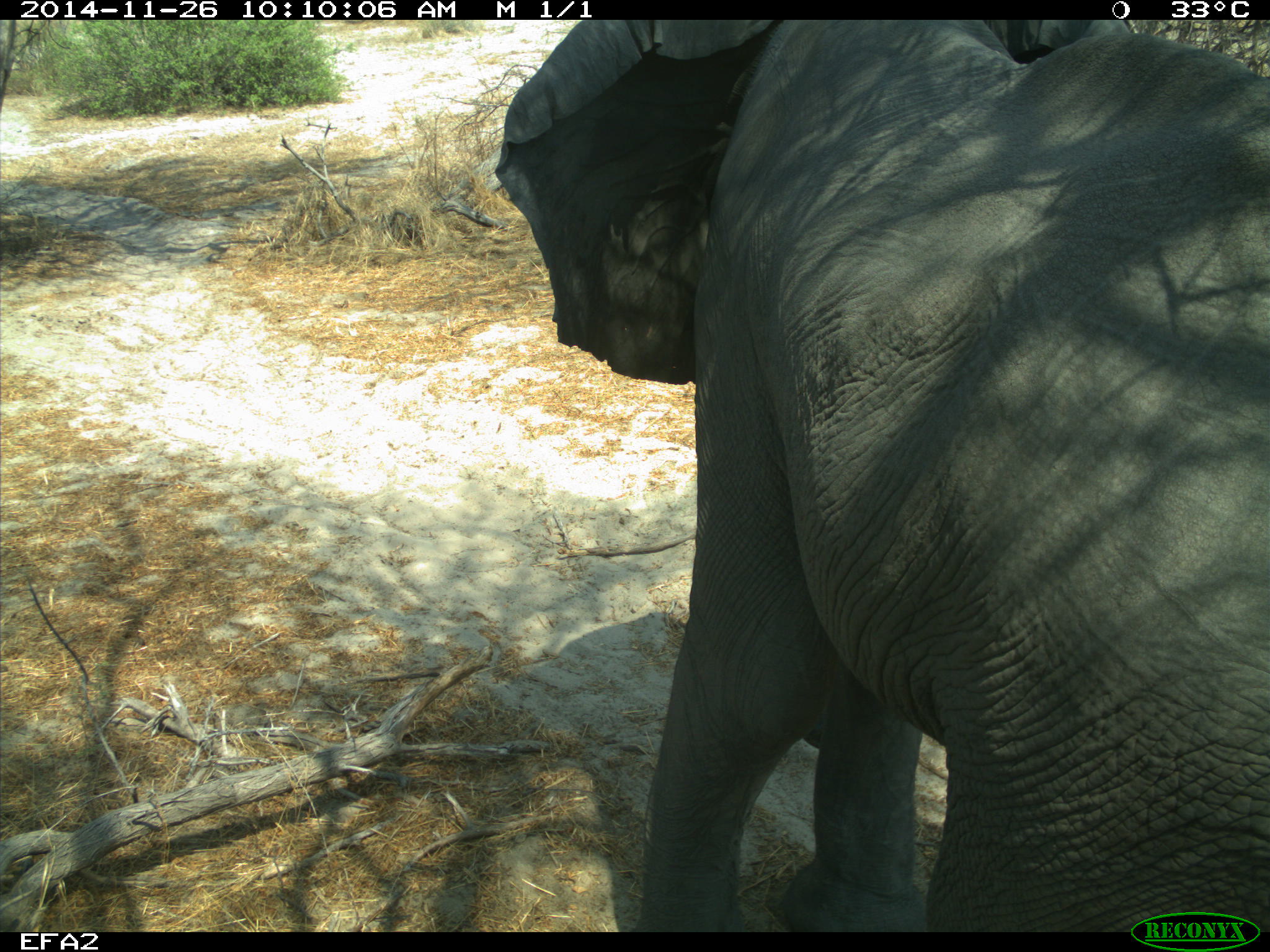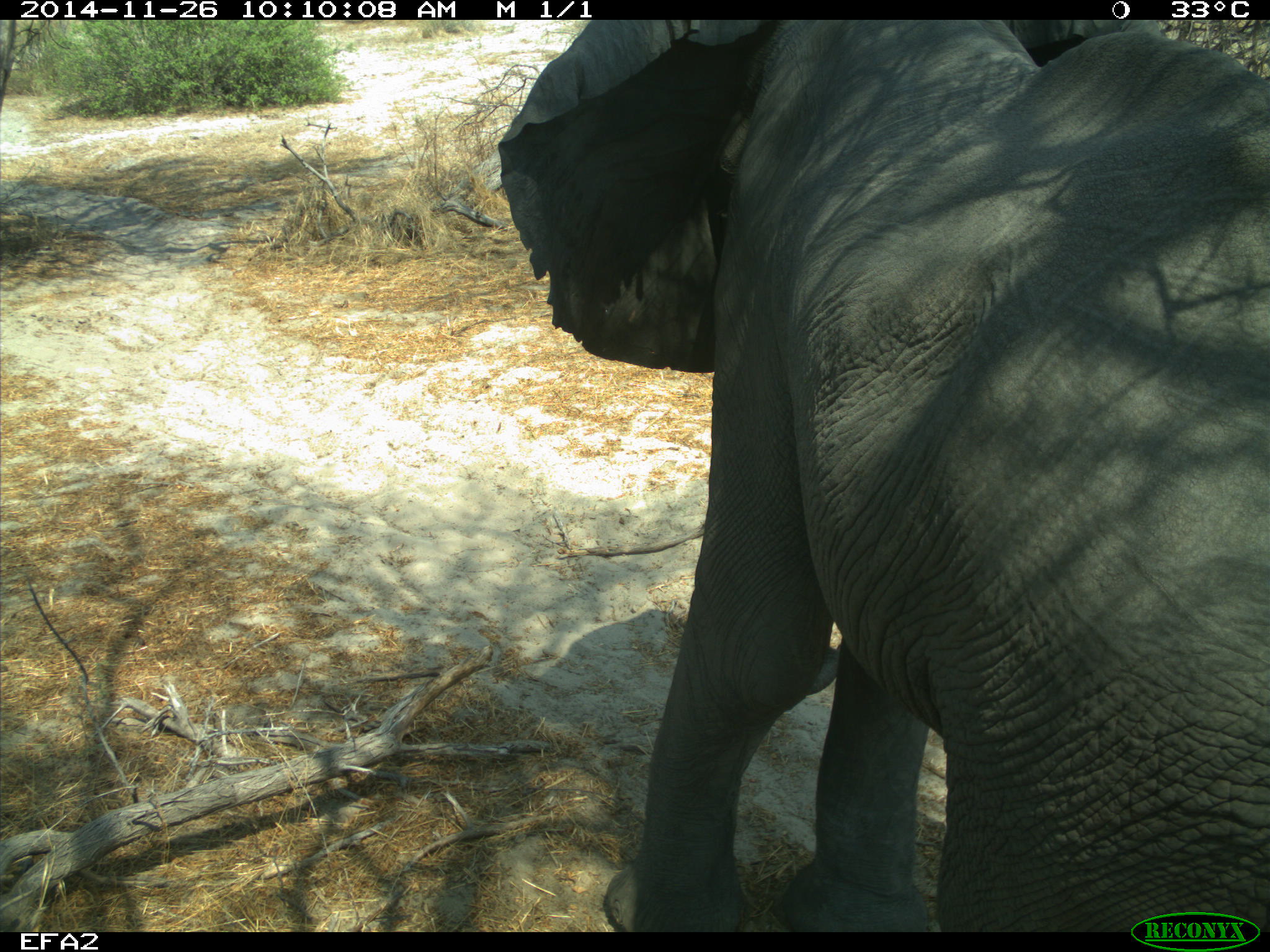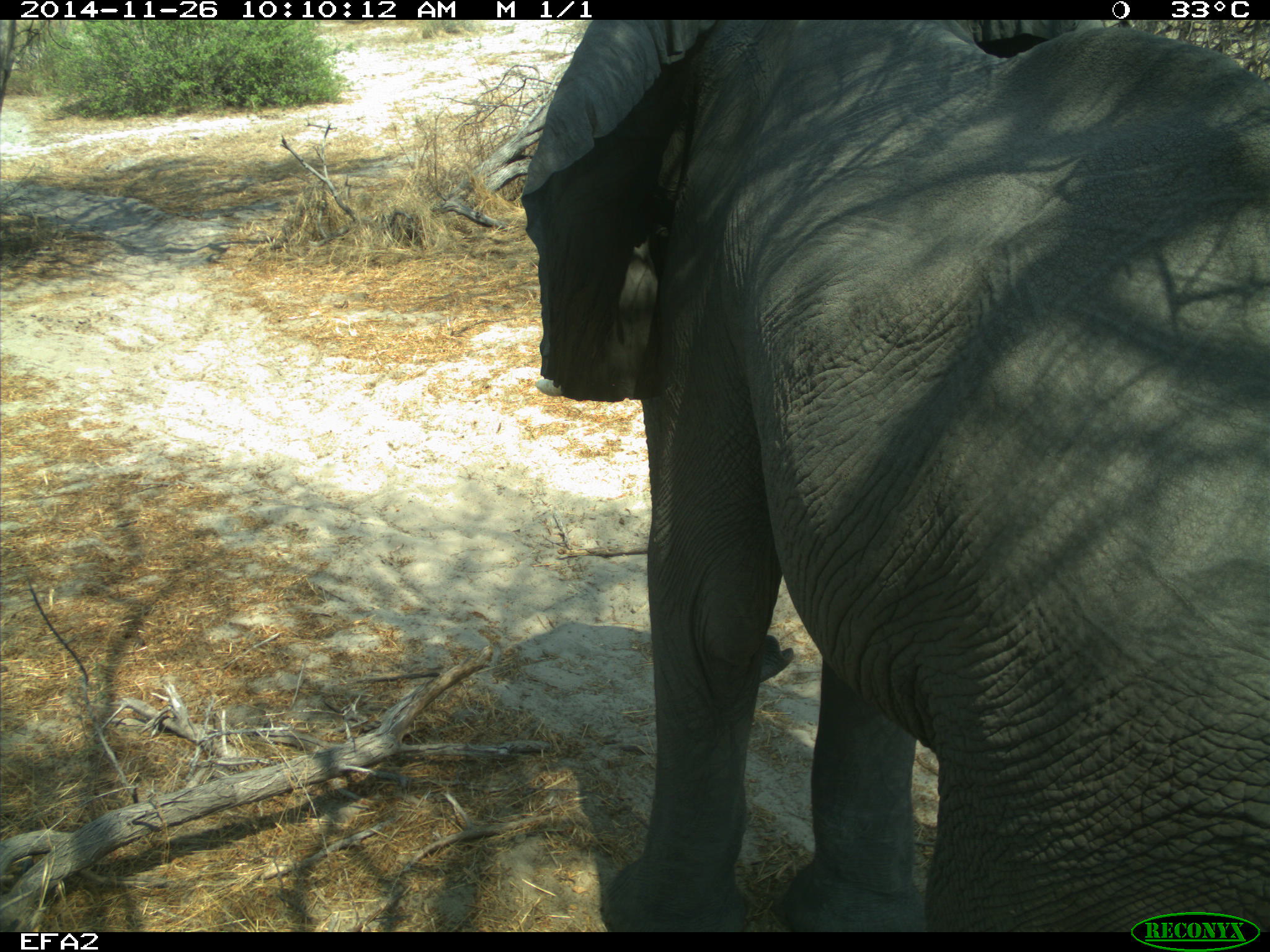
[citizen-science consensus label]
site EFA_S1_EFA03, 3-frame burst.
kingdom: Animalia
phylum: Chordata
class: Mammalia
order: Proboscidea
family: Elephantidae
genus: Loxodonta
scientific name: Loxodonta africana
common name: african bush elephant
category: elephant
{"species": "elephant (african bush elephant) (Loxodonta africana)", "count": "1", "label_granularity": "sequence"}